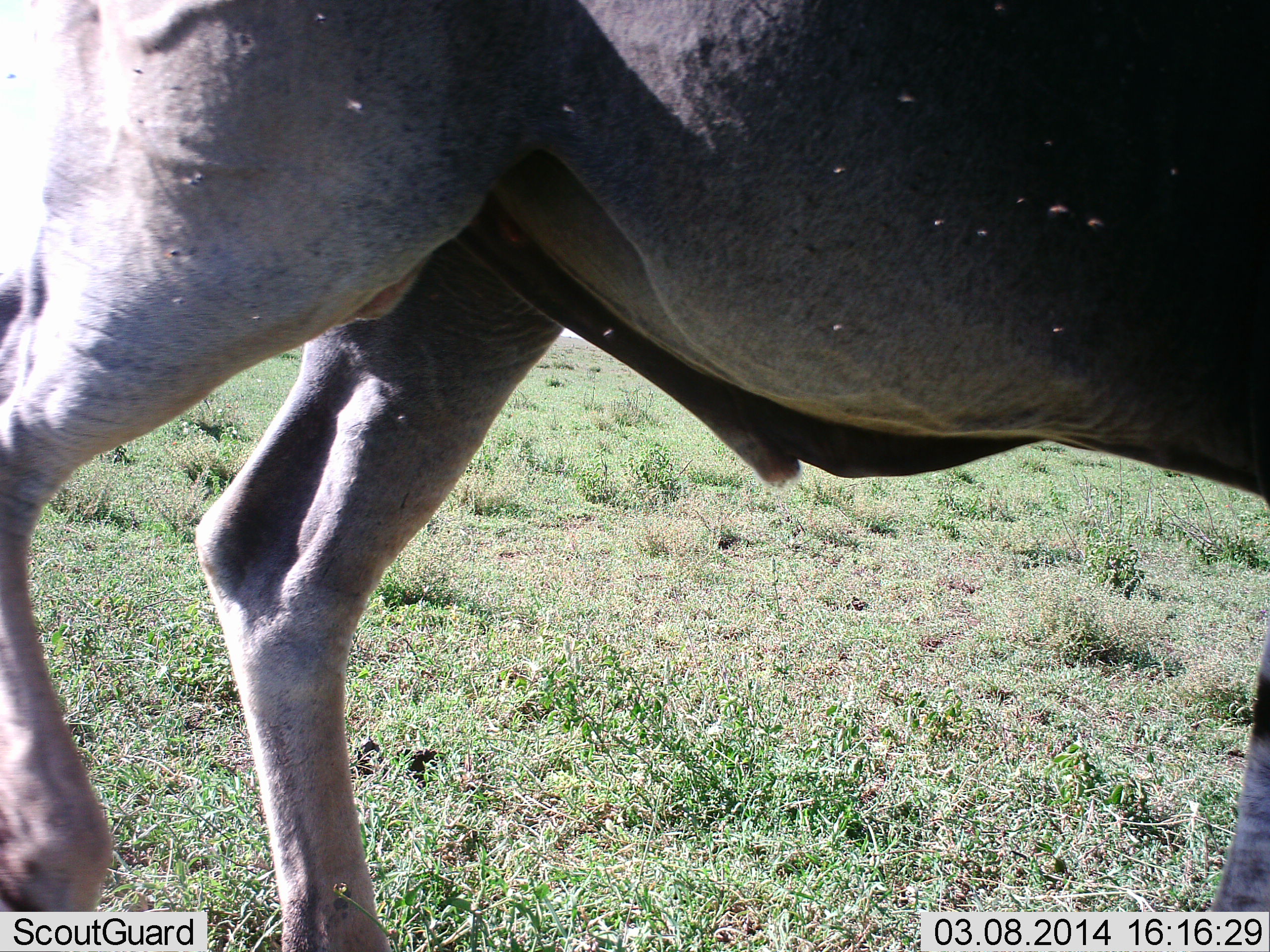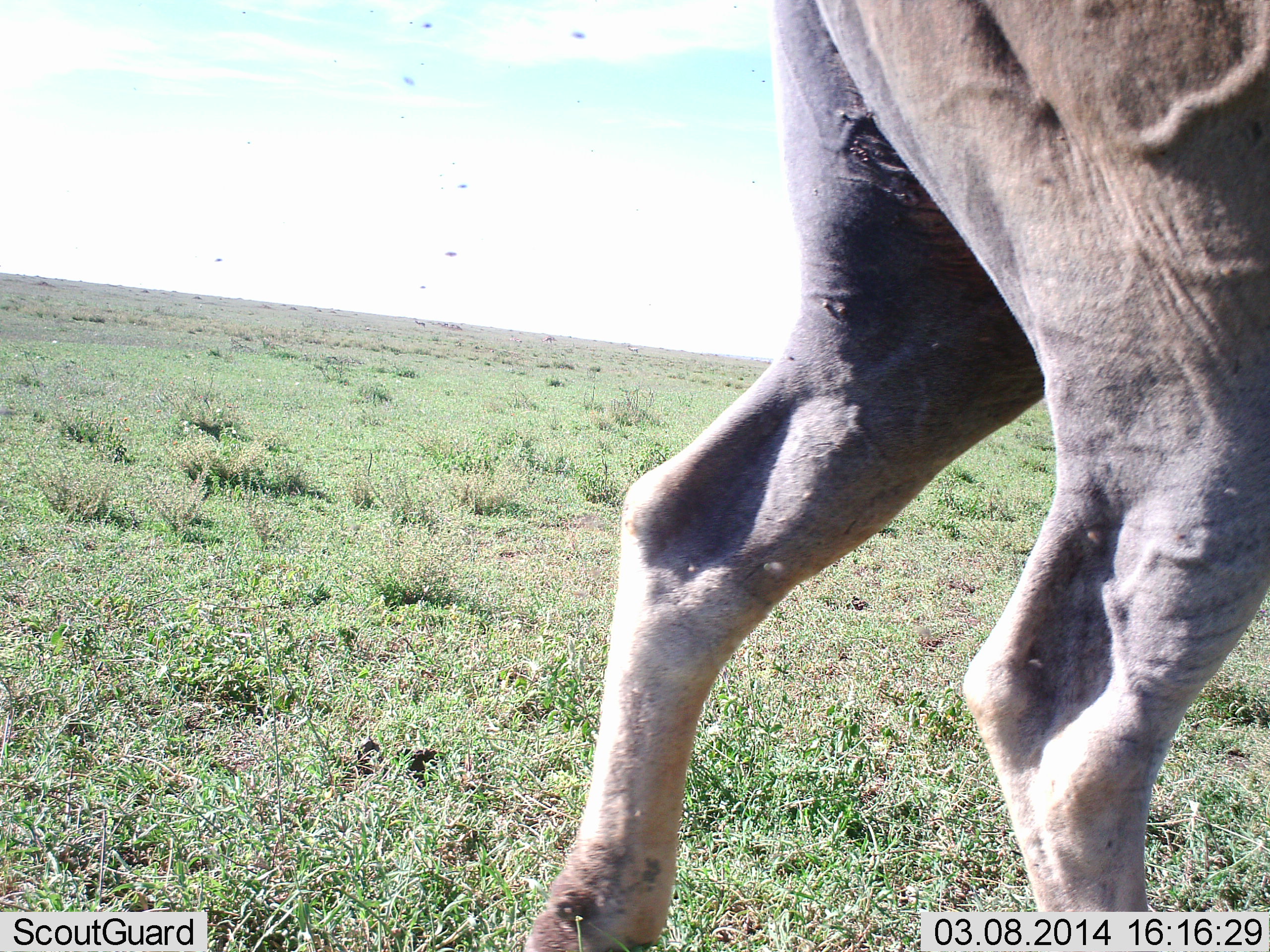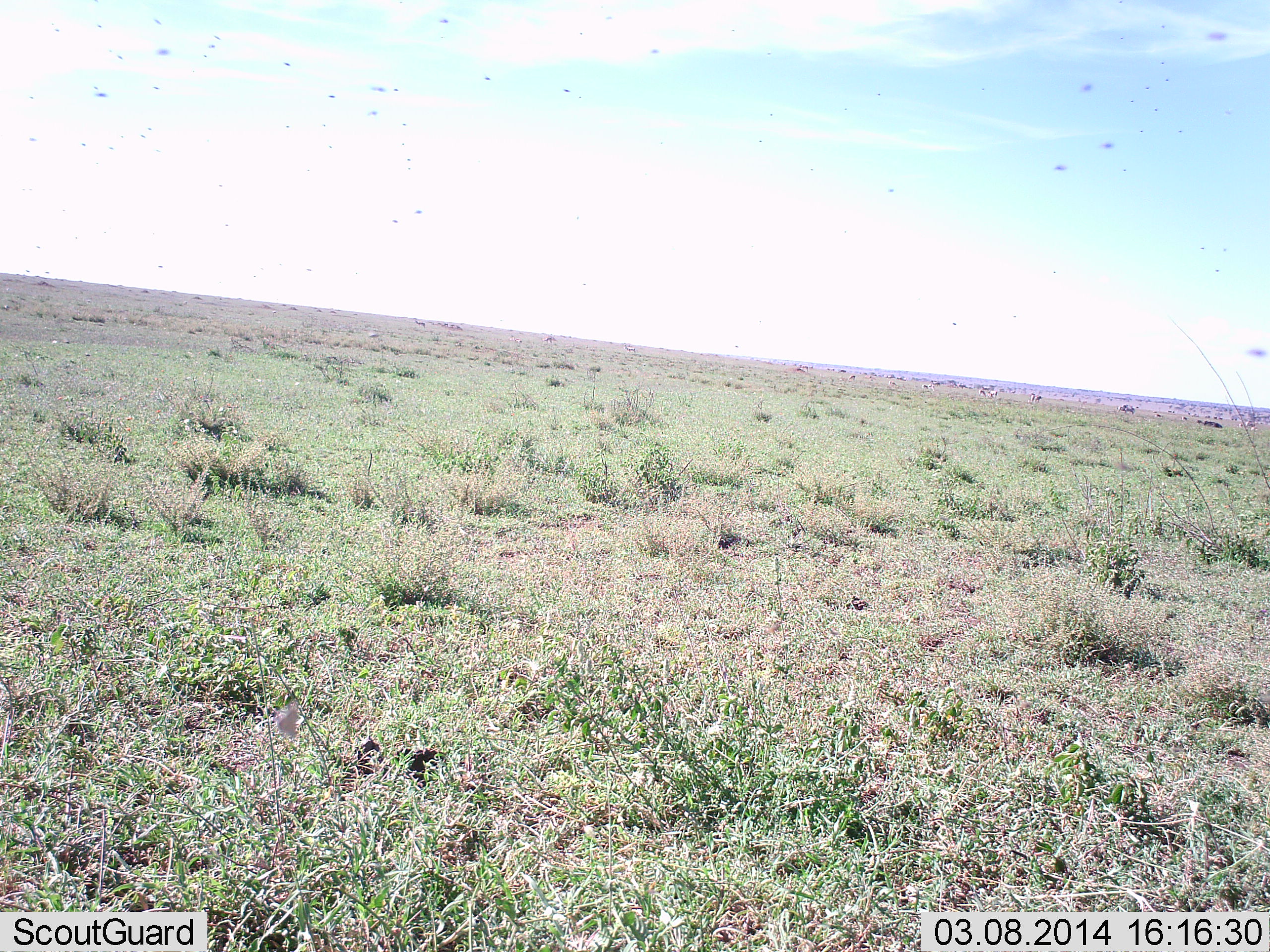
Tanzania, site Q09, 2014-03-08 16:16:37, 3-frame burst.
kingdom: Animalia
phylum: Chordata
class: Mammalia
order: Artiodactyla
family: Bovidae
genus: Tragelaphus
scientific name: Tragelaphus oryx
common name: eland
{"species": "eland (Tragelaphus oryx)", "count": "1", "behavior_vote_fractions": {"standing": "11%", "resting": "0%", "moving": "89%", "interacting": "0%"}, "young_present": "0%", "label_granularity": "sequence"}